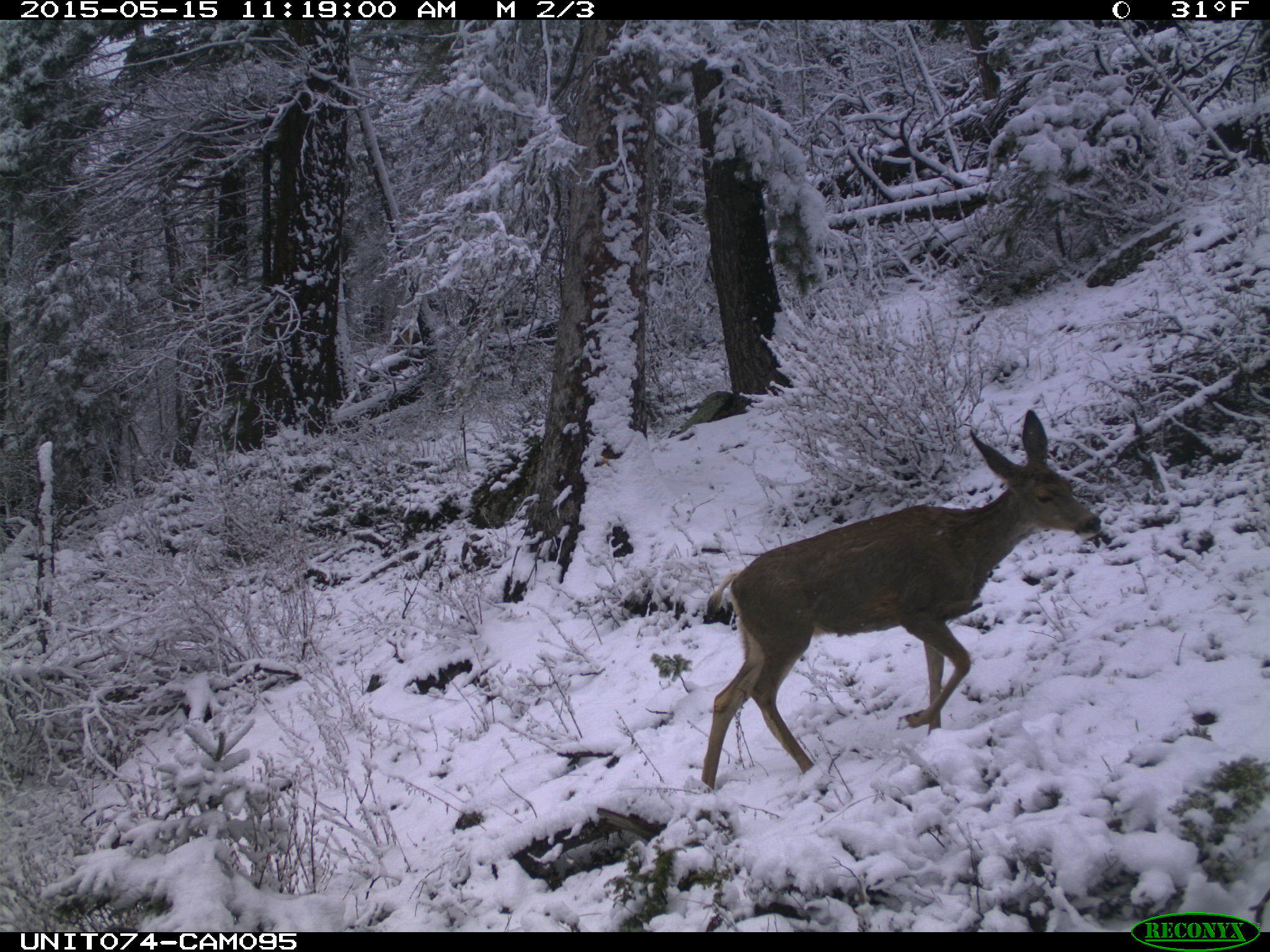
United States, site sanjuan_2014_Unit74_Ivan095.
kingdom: Animalia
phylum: Chordata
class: Mammalia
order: Artiodactyla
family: Cervidae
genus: Odocoileus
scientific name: Odocoileus hemionus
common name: mule deer